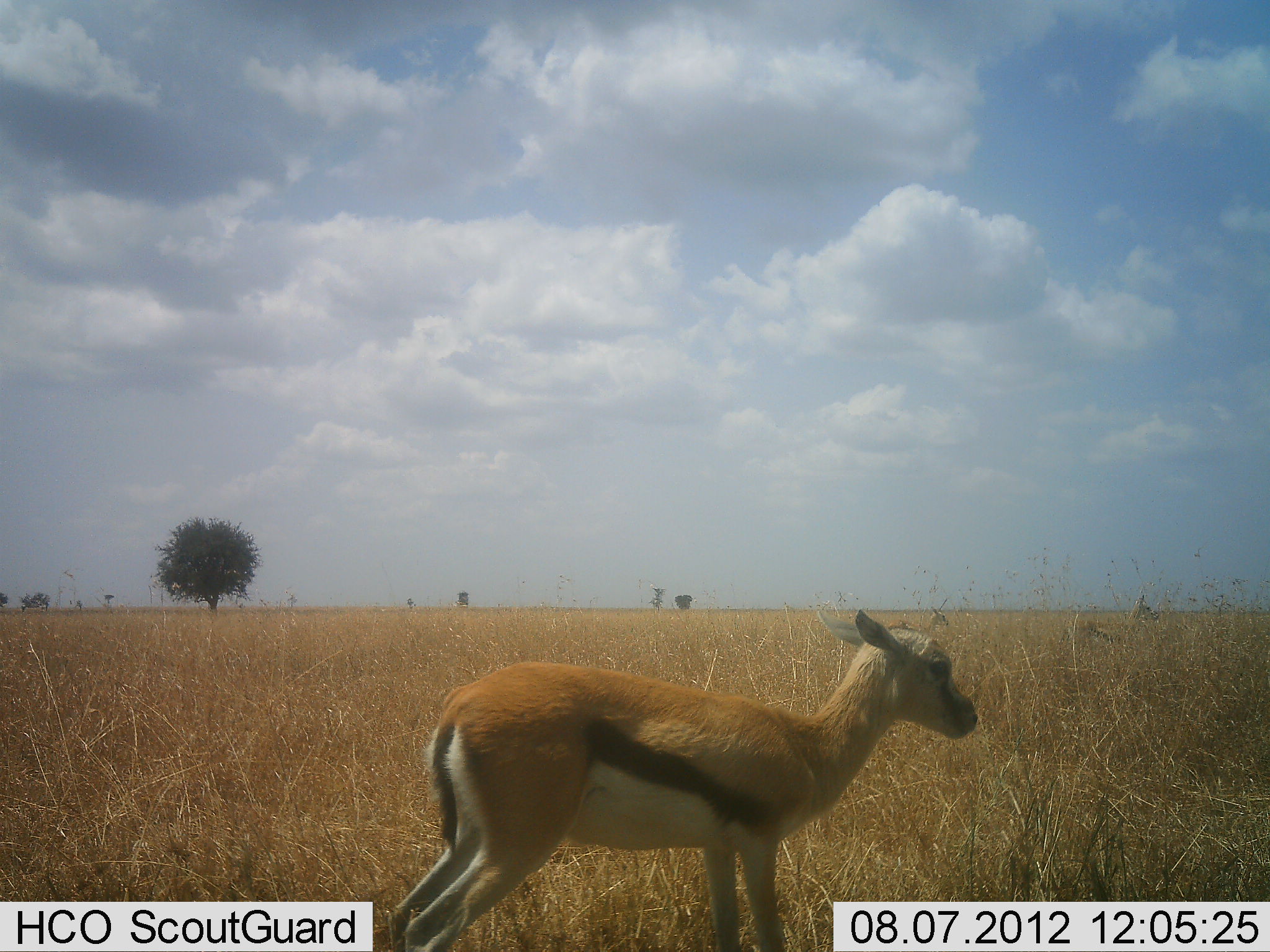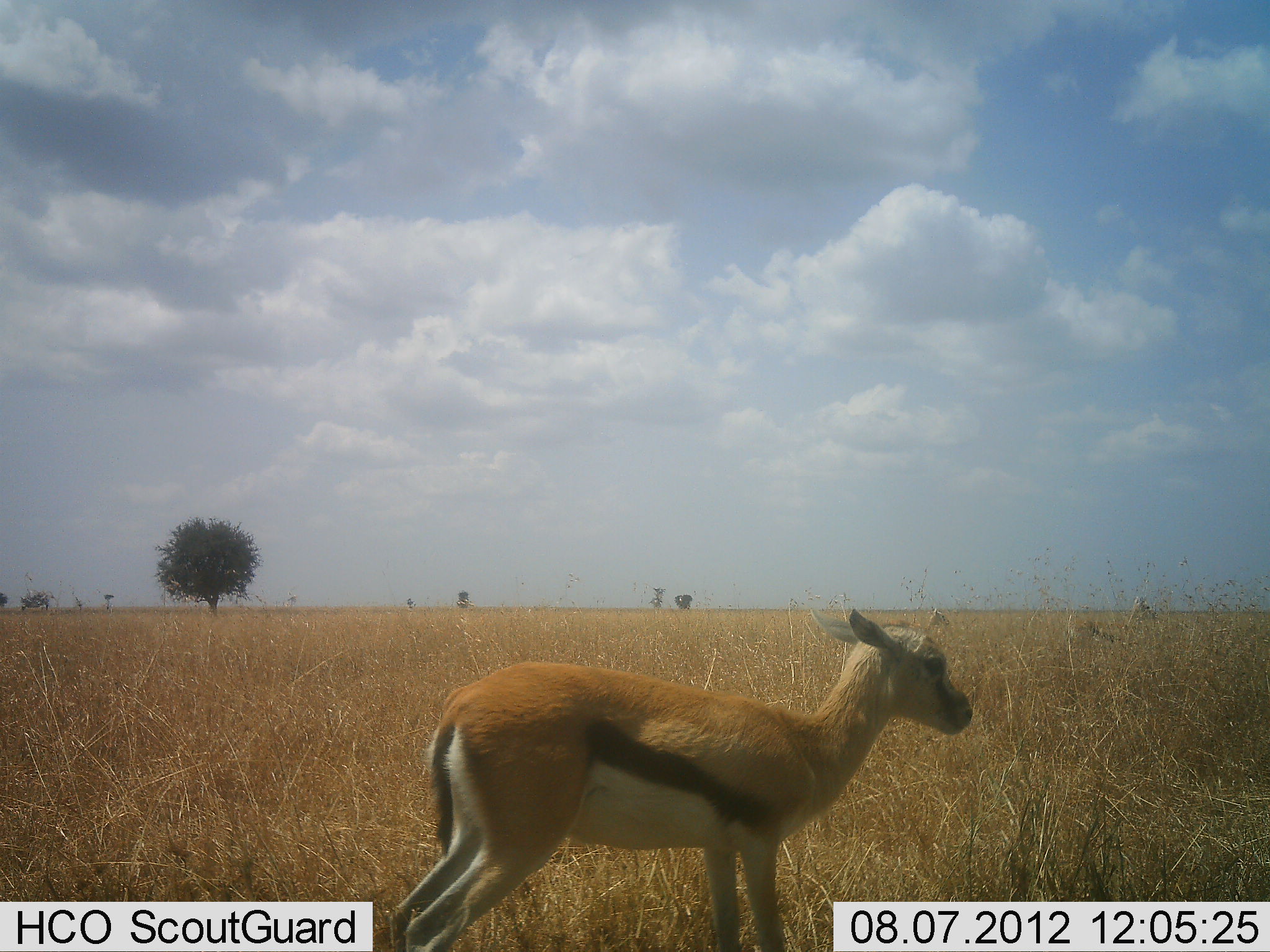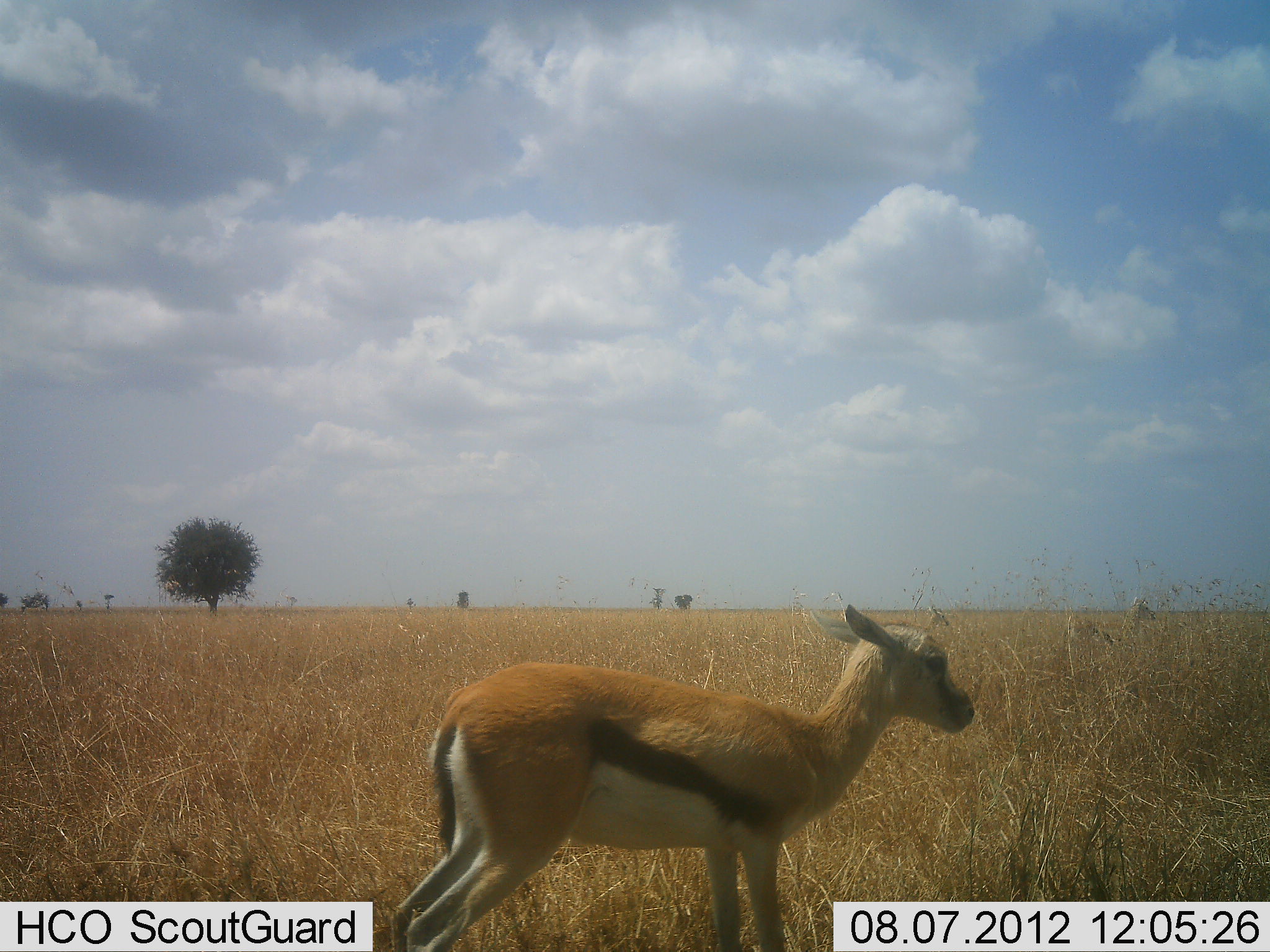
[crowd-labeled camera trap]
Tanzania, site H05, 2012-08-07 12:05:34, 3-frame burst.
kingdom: Animalia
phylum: Chordata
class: Mammalia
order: Artiodactyla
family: Bovidae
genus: Eudorcas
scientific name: Eudorcas thomsonii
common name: thomson's gazelle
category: gazellethomsons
Gazellethomsons (thomson's gazelle) (Eudorcas thomsonii), count 1. Behavior (volunteer vote fractions): standing 100%, resting 0%, moving 0%, interacting 0%. Young present (vote fraction): 30%. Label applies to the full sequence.